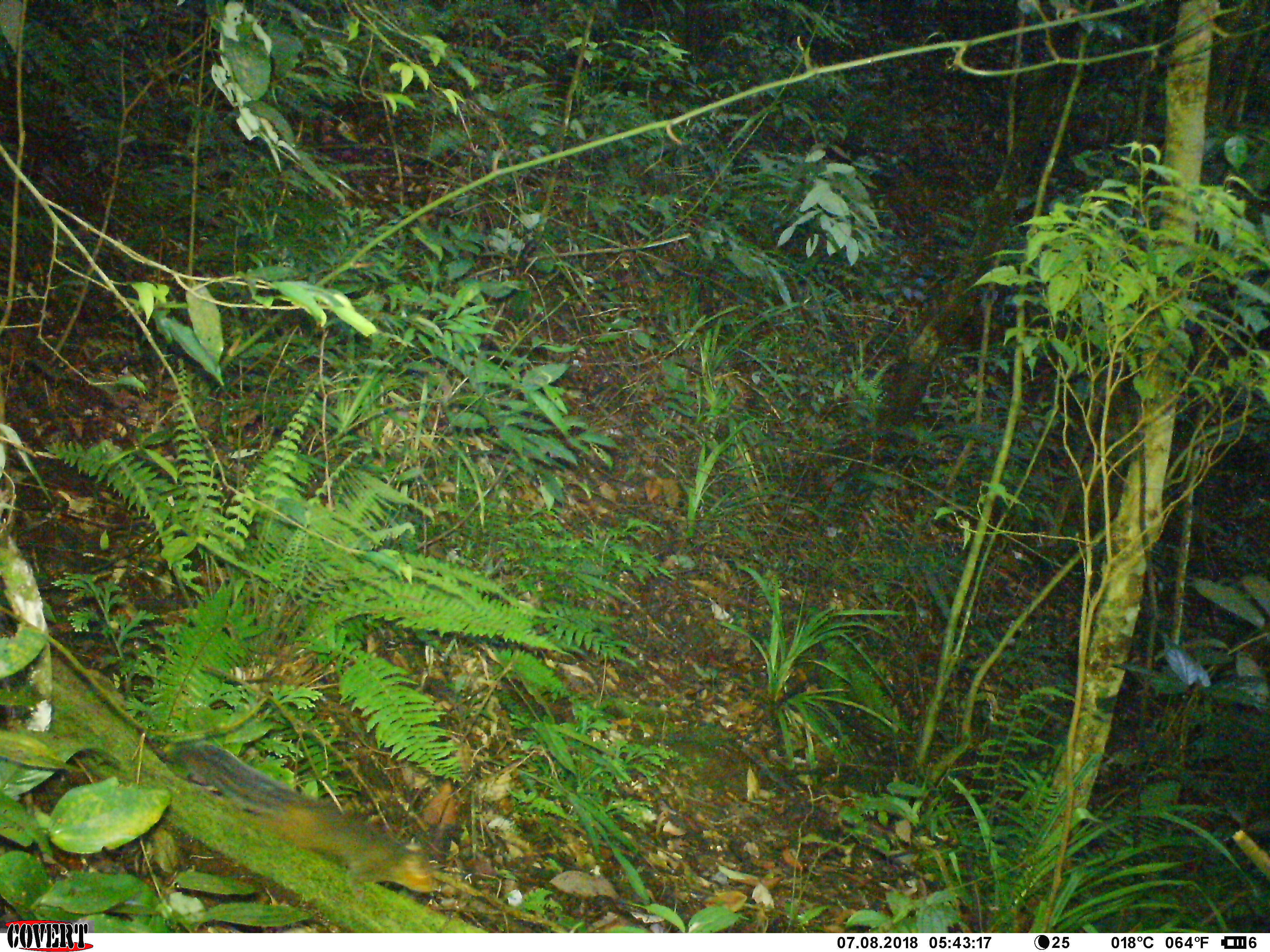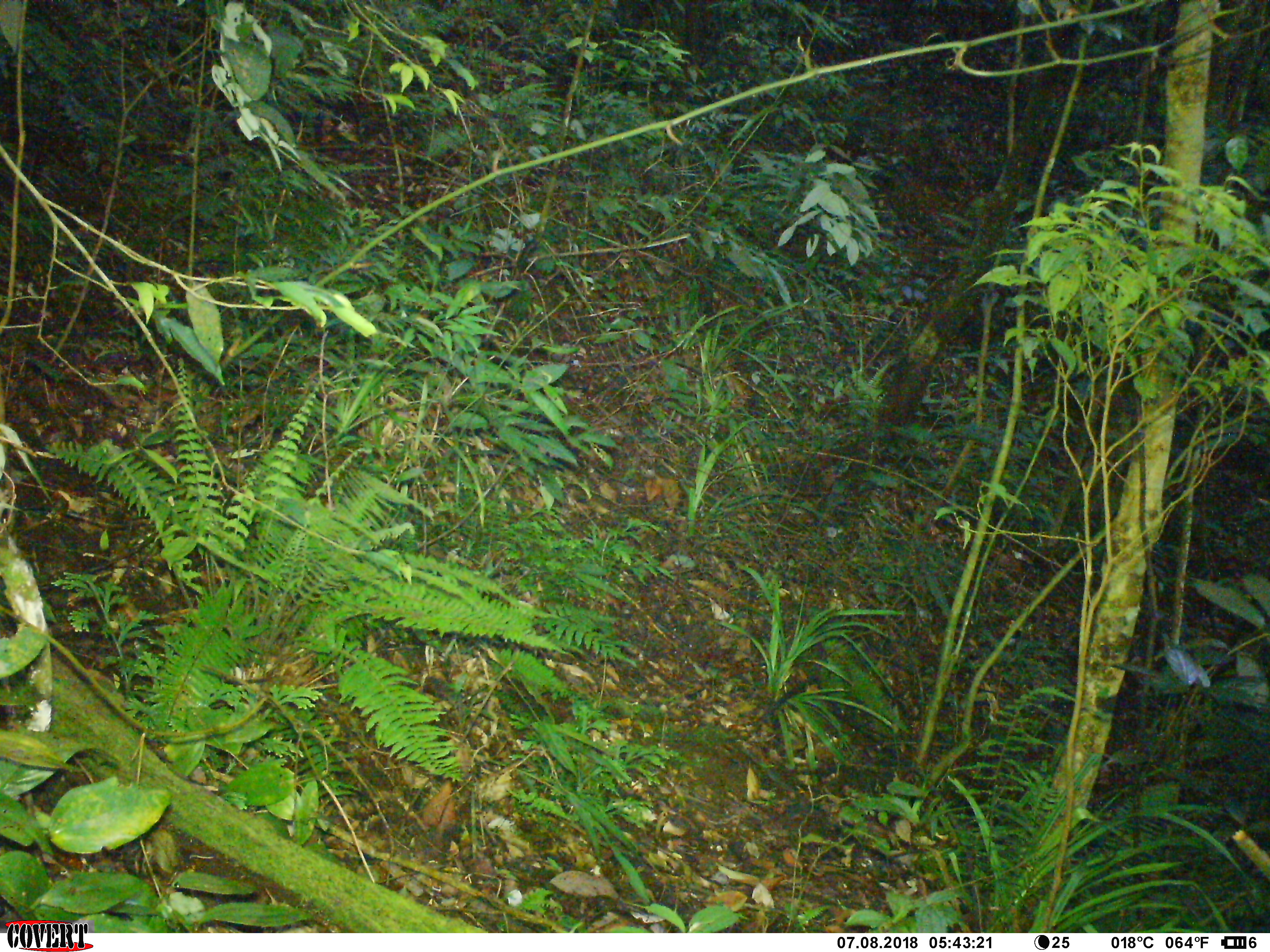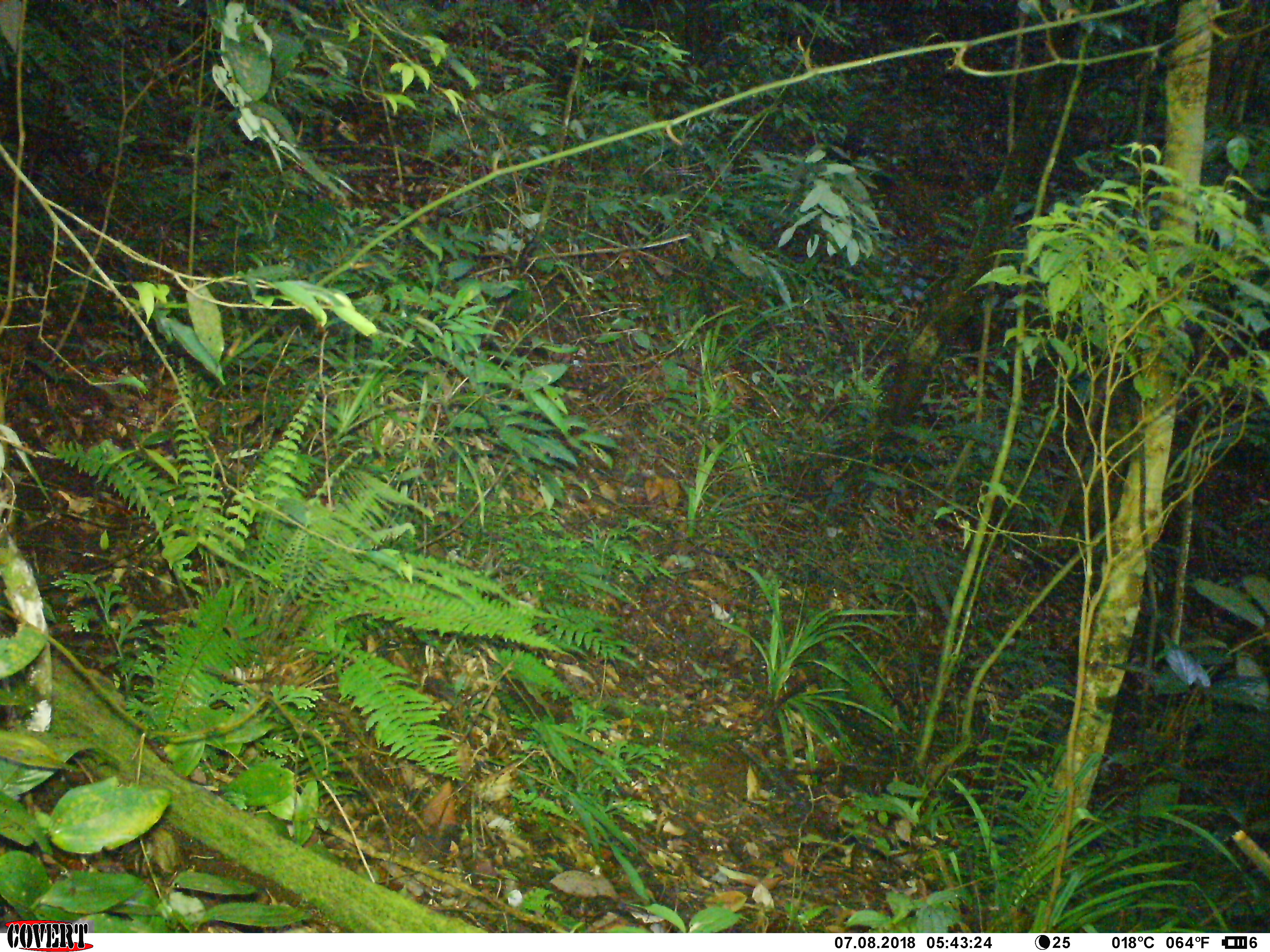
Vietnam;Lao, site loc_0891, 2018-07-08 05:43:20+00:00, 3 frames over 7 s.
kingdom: Animalia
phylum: Chordata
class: Mammalia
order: Rodentia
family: Sciuridae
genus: Dremomys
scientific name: Dremomys rufigenis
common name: red-cheeked squirrel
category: red cheeked squirrel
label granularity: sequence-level